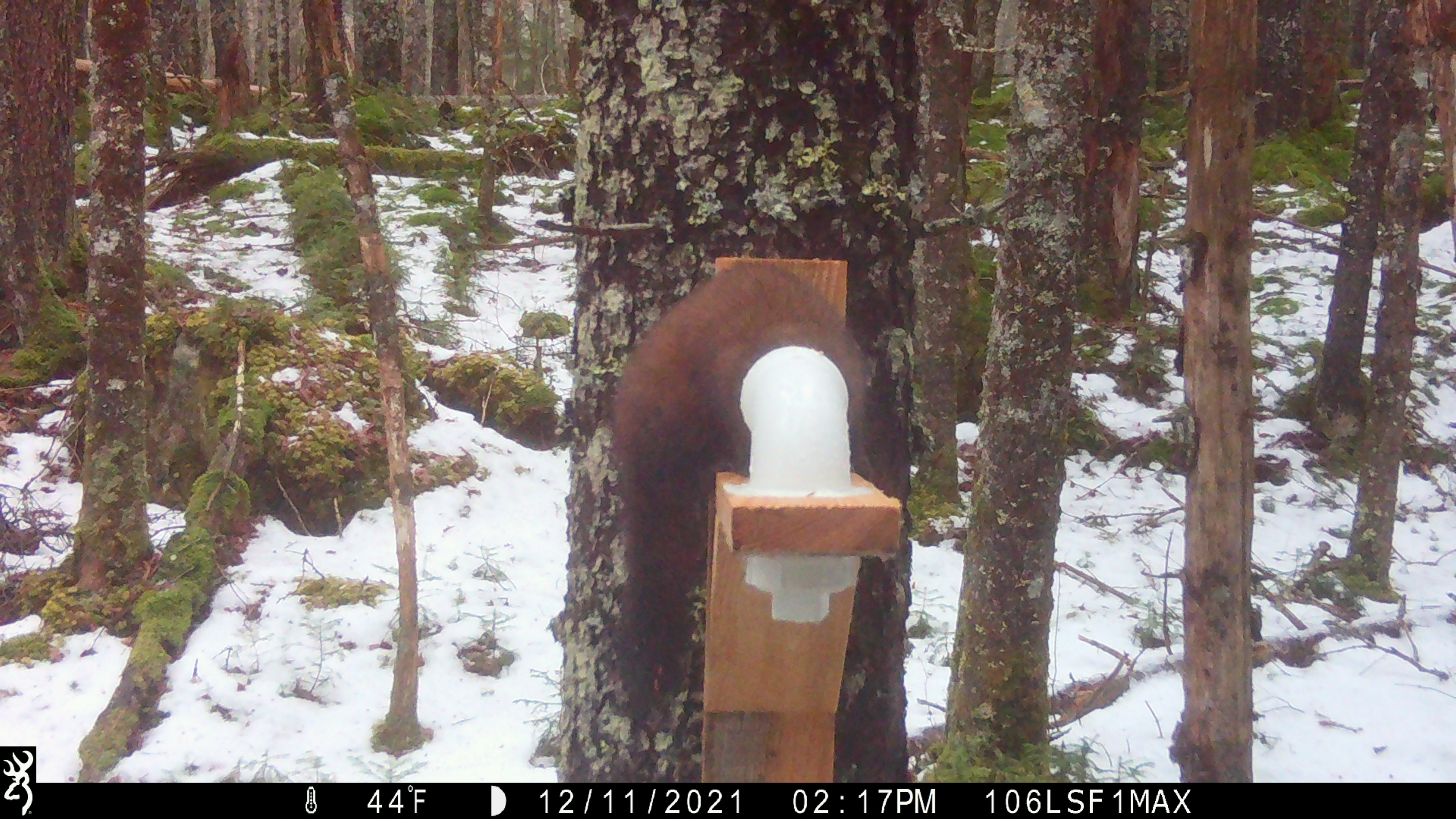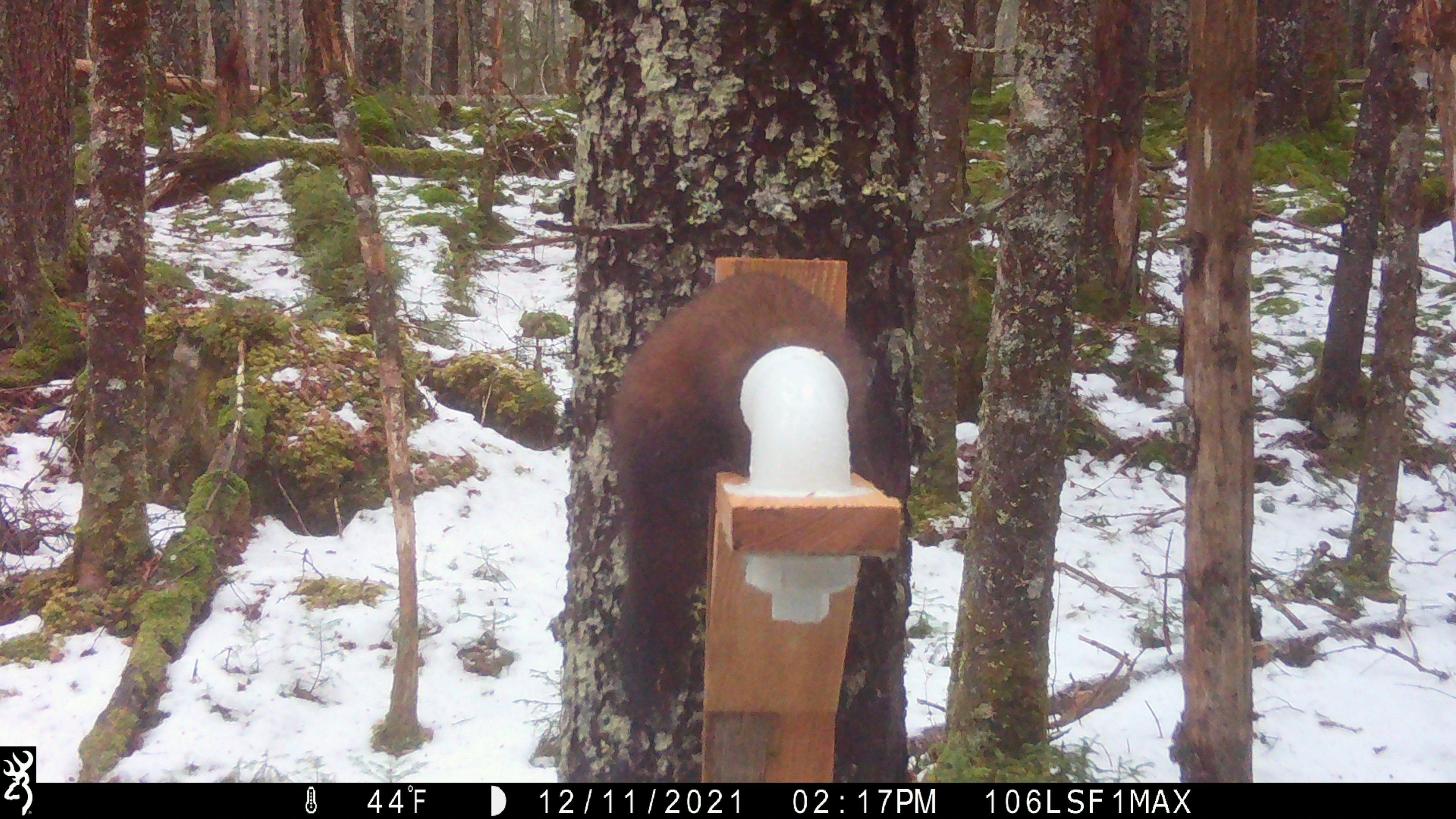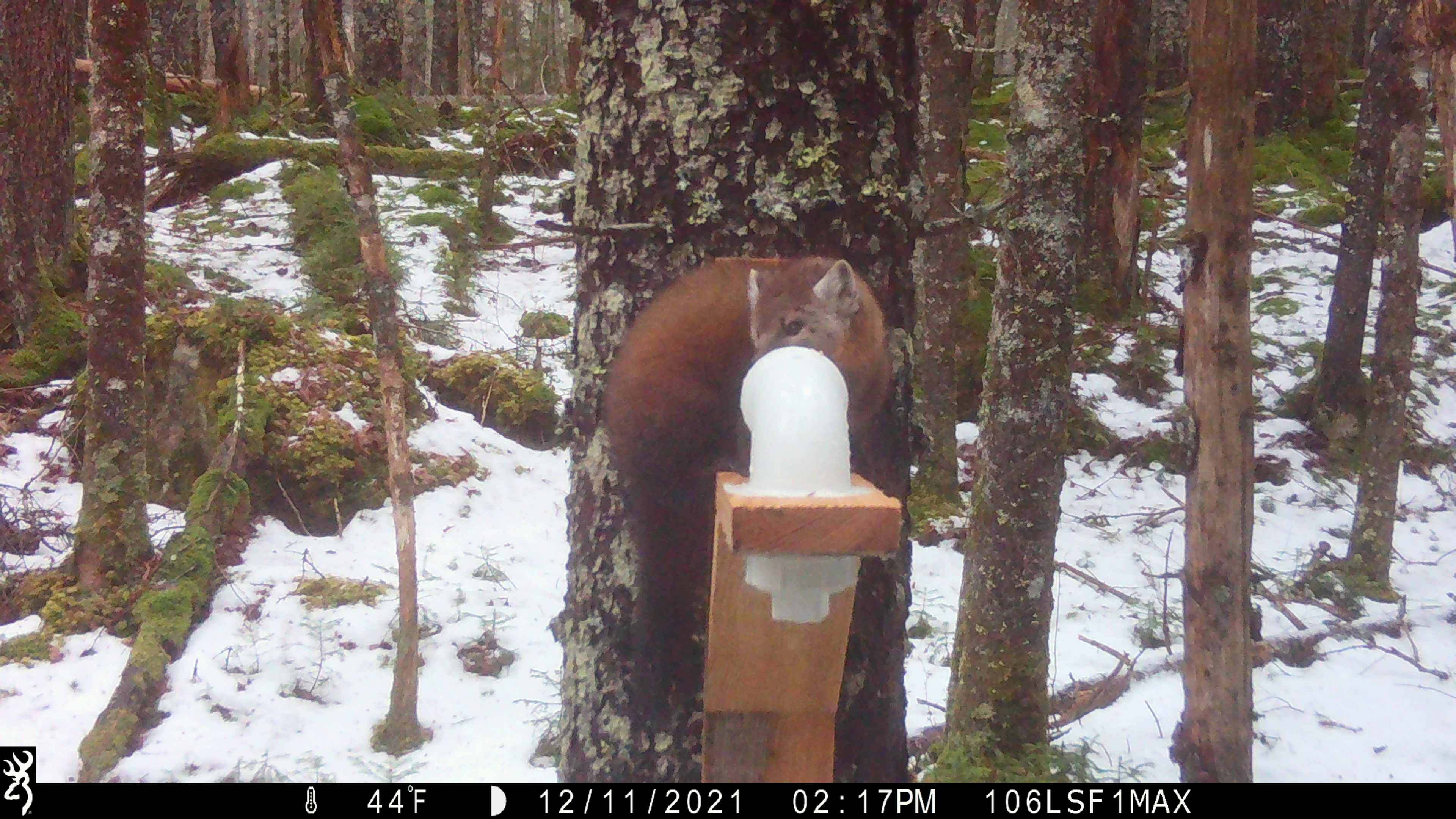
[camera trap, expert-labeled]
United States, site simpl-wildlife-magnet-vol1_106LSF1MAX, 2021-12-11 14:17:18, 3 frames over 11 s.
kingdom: Animalia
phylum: Chordata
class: Mammalia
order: Carnivora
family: Mustelidae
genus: Martes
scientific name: Martes americana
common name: american marten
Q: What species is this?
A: American marten (Martes americana).